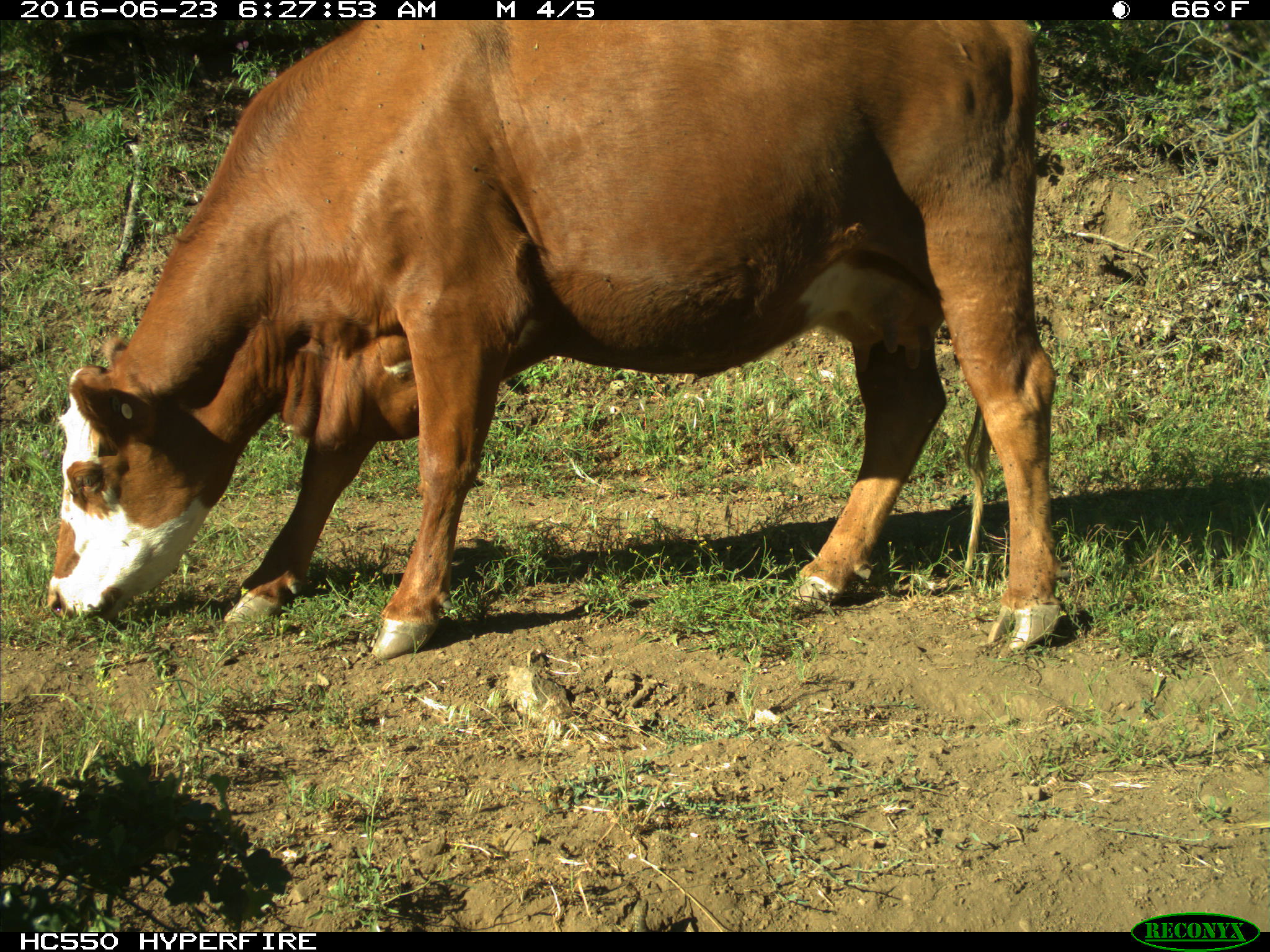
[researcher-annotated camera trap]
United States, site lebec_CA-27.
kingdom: Animalia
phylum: Chordata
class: Mammalia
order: Artiodactyla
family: Bovidae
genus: Bos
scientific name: Bos taurus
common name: domestic cow